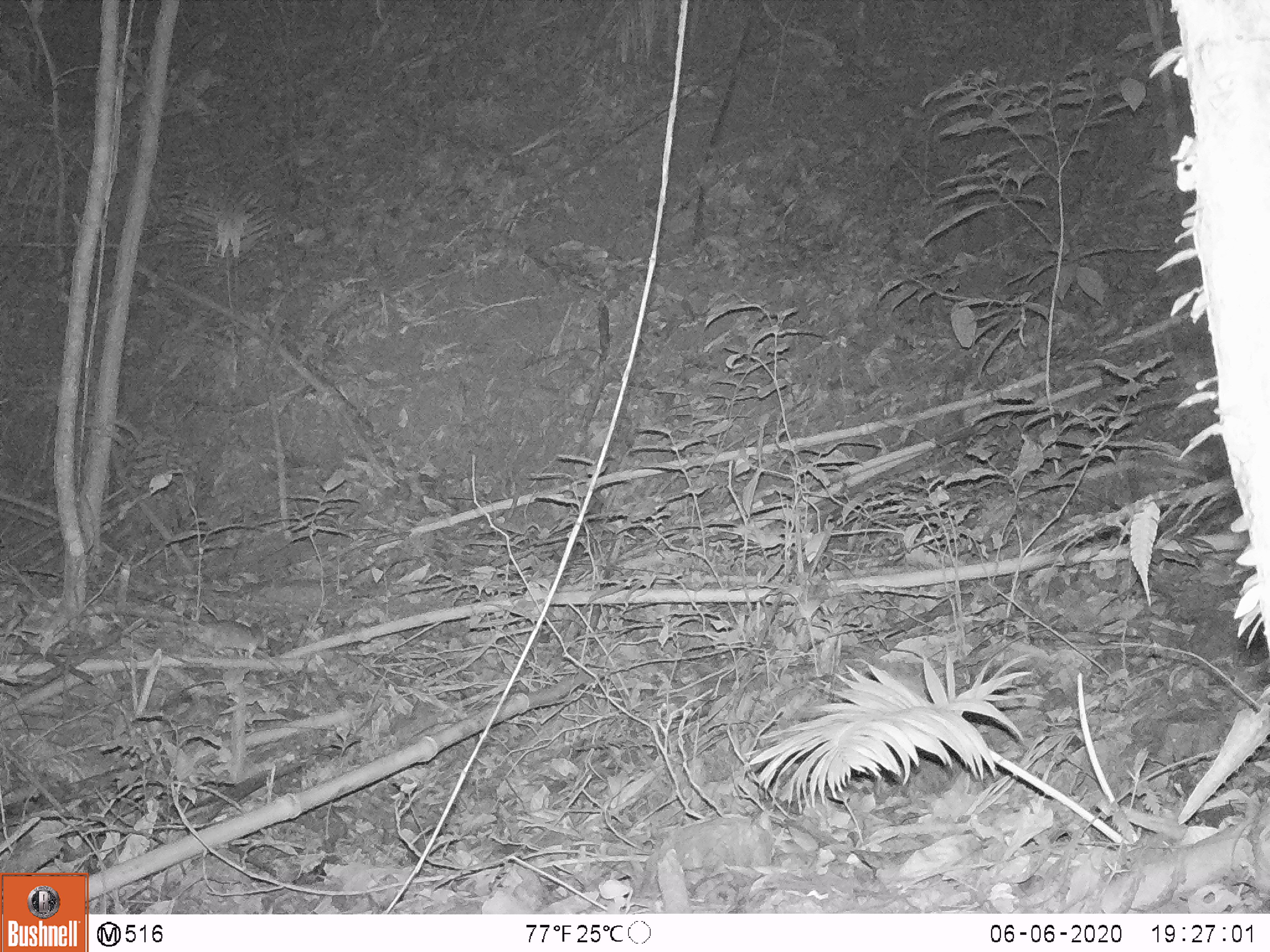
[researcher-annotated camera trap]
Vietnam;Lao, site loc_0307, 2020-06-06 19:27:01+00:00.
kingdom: Animalia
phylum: Chordata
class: Mammalia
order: Rodentia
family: Muridae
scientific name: Muridae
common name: old-world mice and rats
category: unidentified murid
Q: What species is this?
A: Unidentified murid (old-world mice and rats) (Muridae).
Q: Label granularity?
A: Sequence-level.